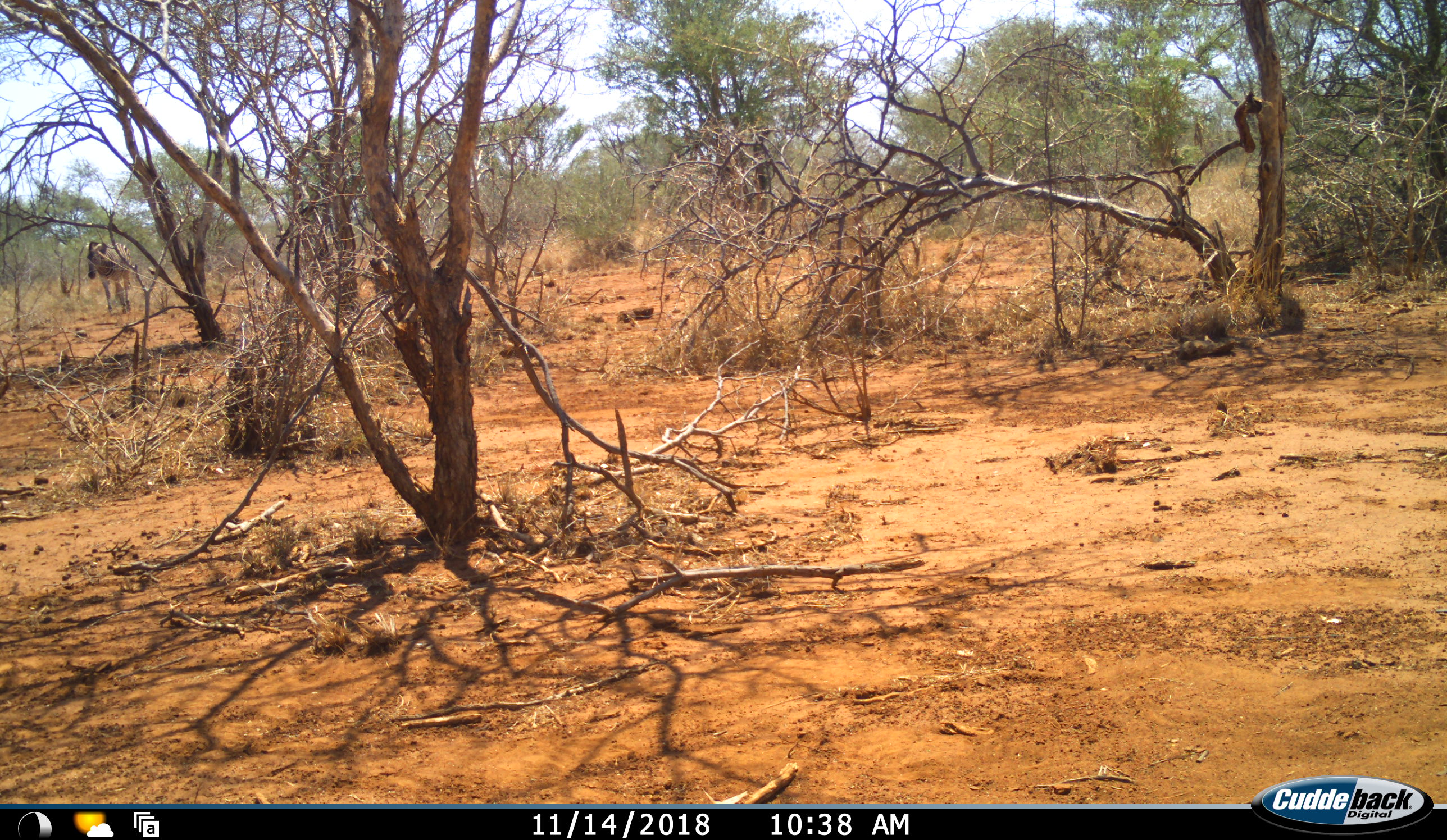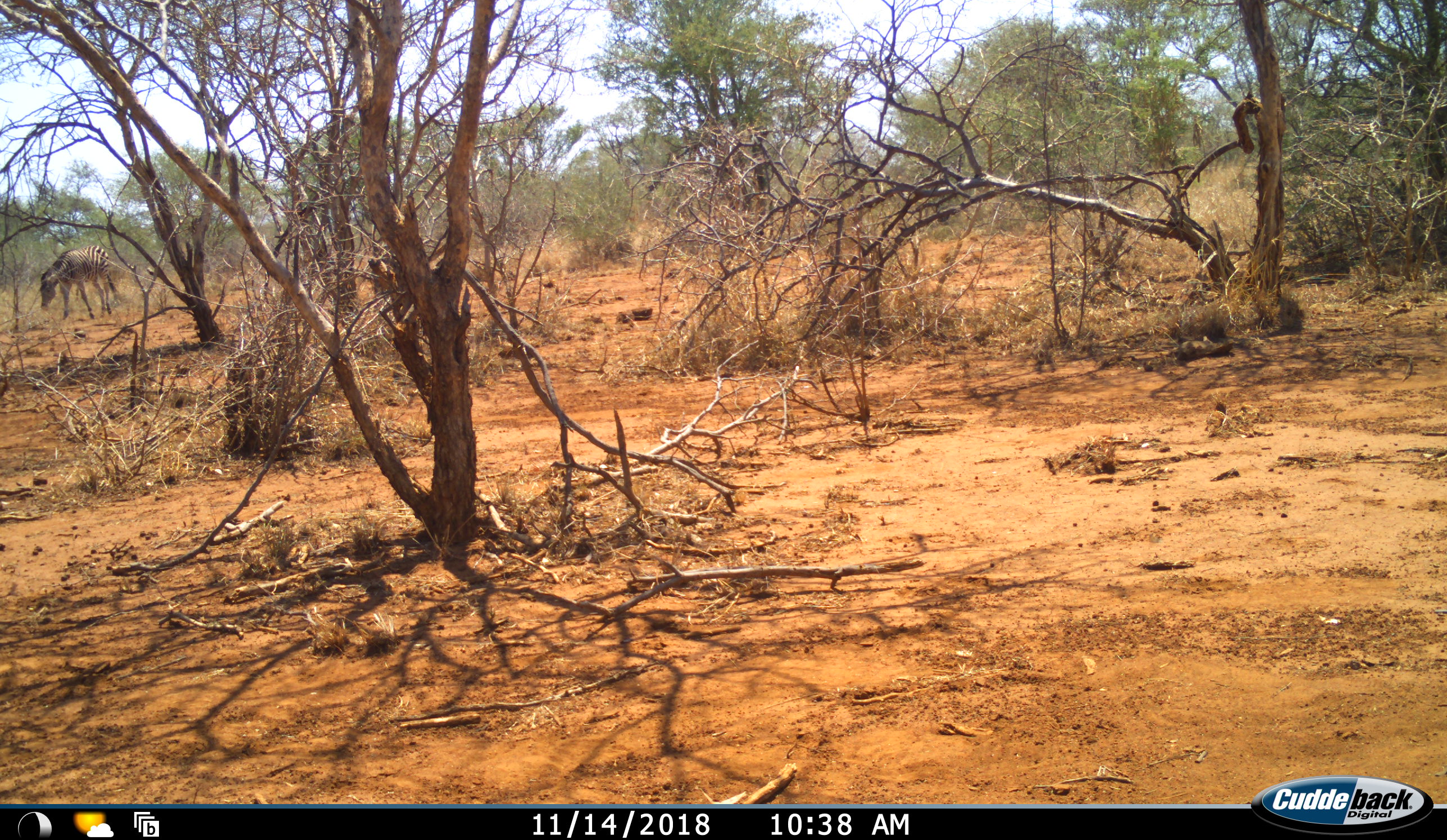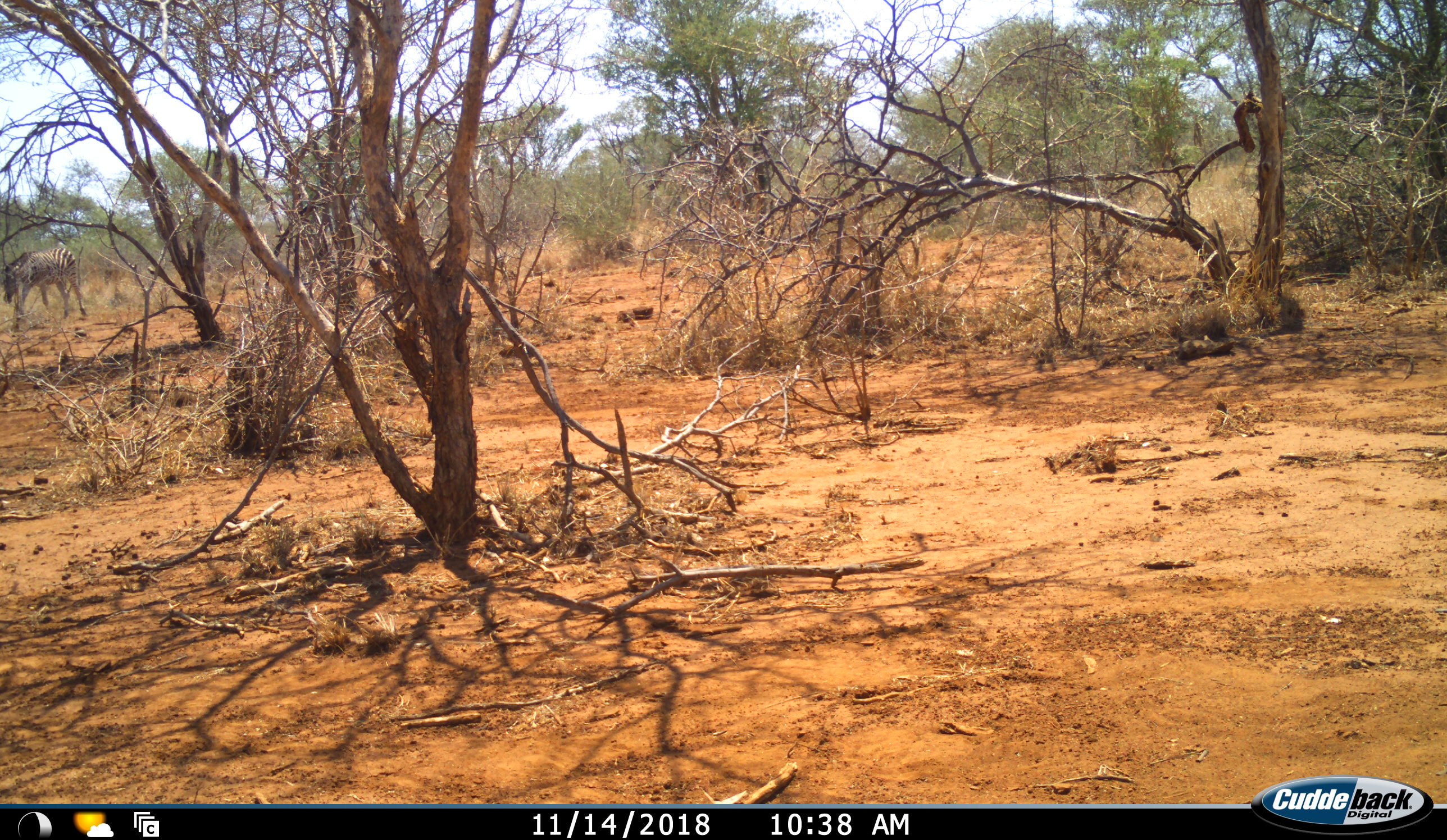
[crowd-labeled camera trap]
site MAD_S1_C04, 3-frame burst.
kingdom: Animalia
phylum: Chordata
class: Mammalia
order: Perissodactyla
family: Equidae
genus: Equus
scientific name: Equus quagga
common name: plains zebra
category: zebraplains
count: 1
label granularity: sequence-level